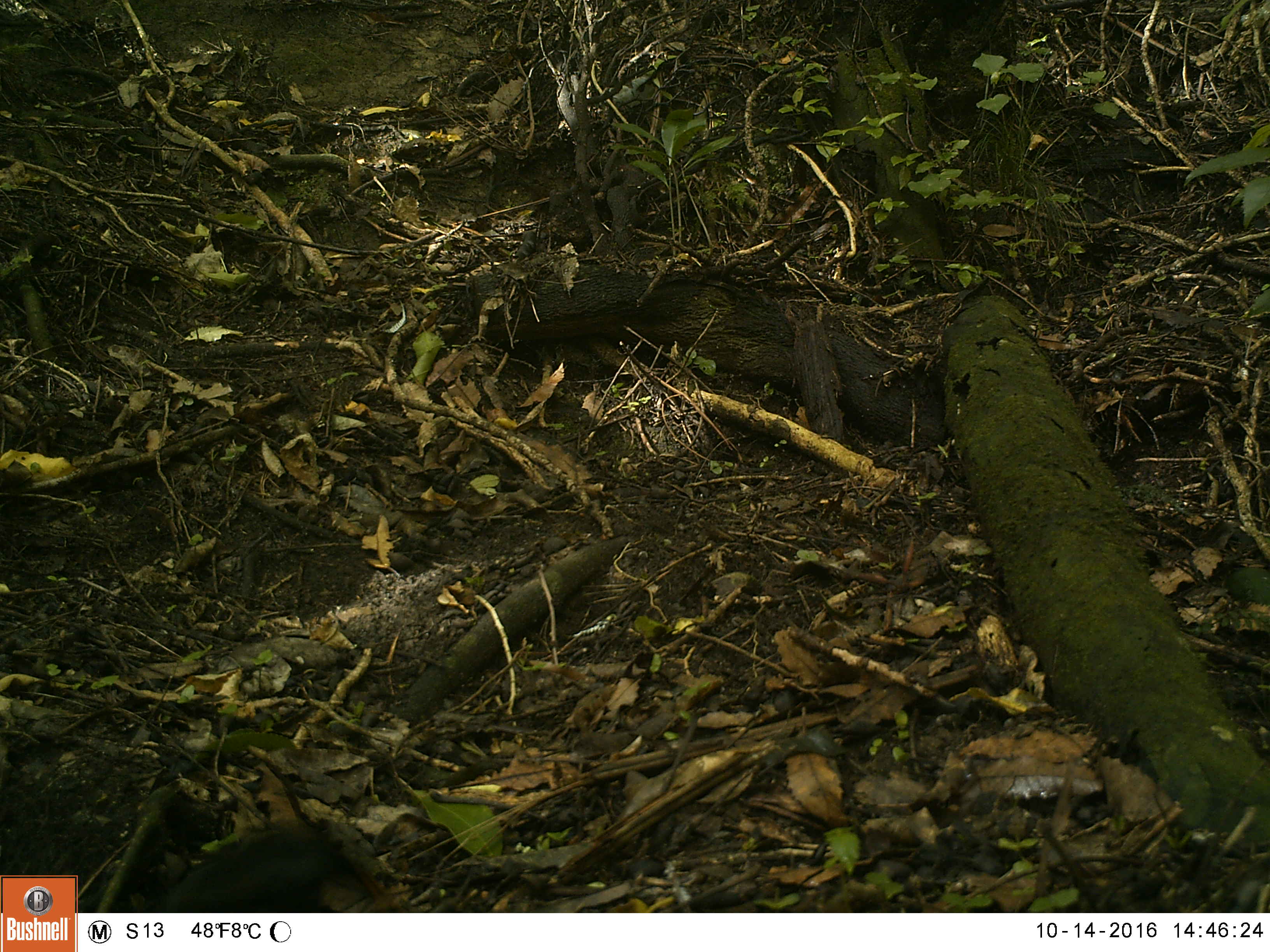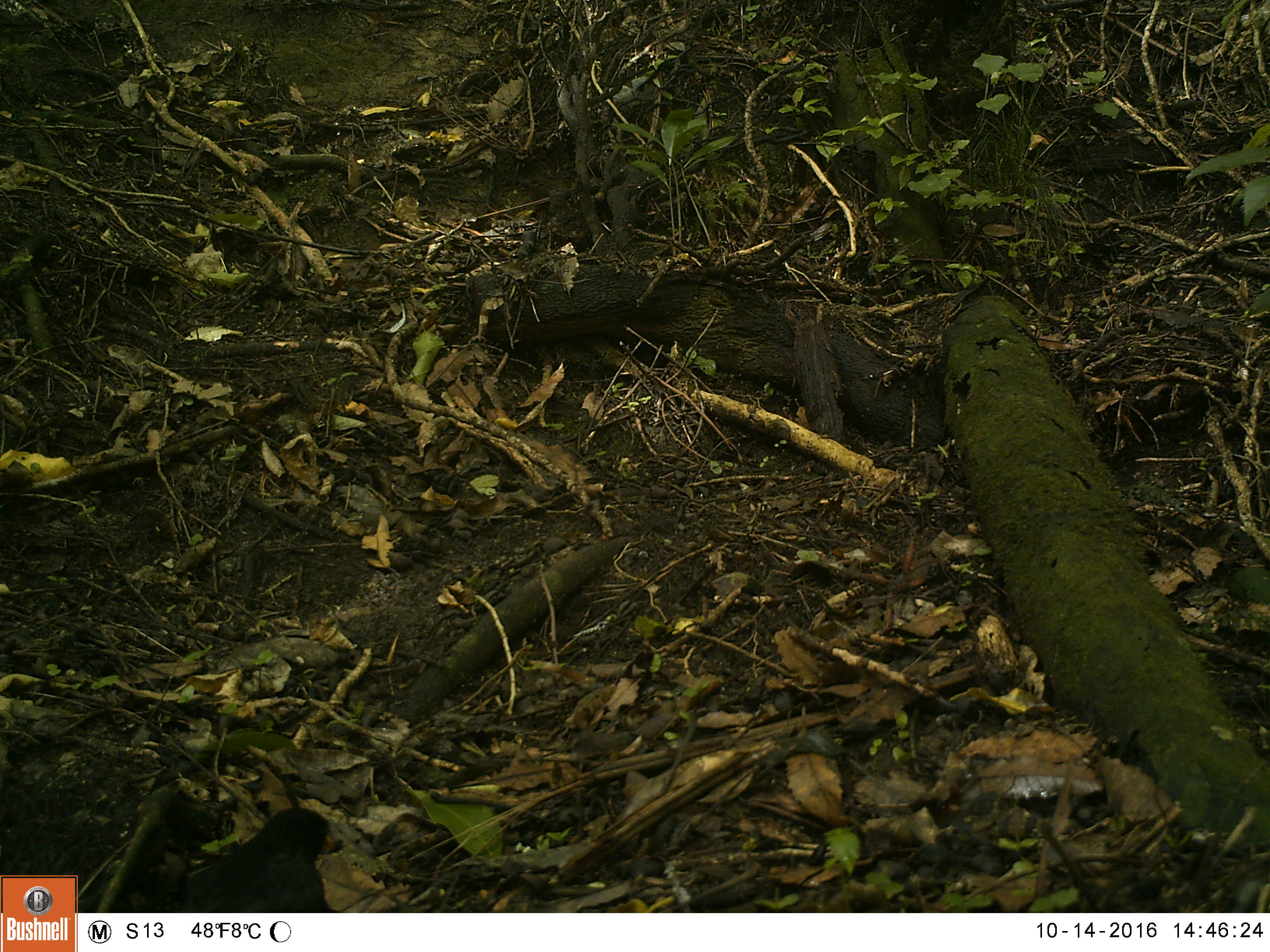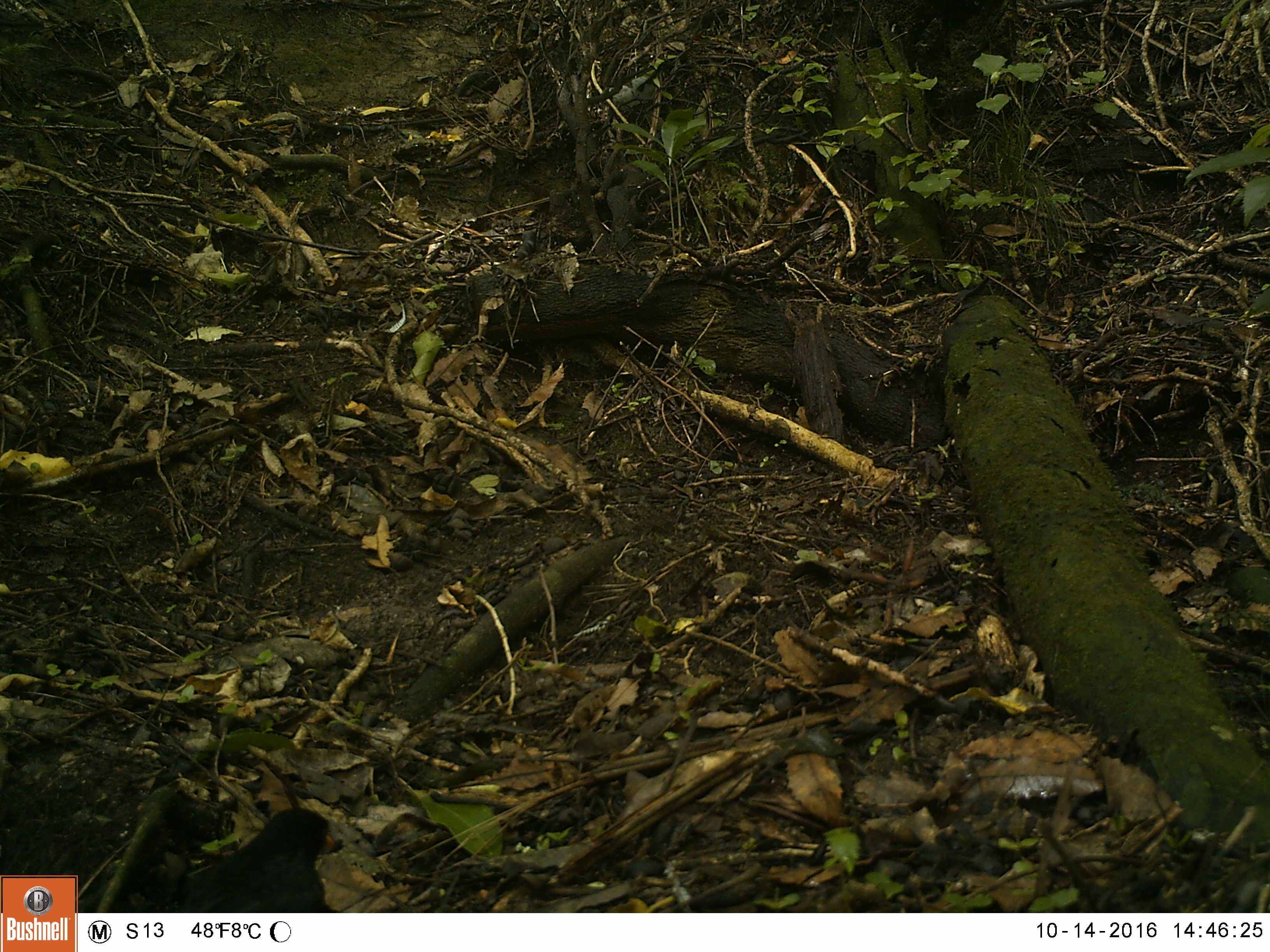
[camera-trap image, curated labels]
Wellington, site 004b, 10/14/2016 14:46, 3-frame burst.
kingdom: Animalia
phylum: Chordata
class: Aves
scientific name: Aves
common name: bird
Bird (Aves).